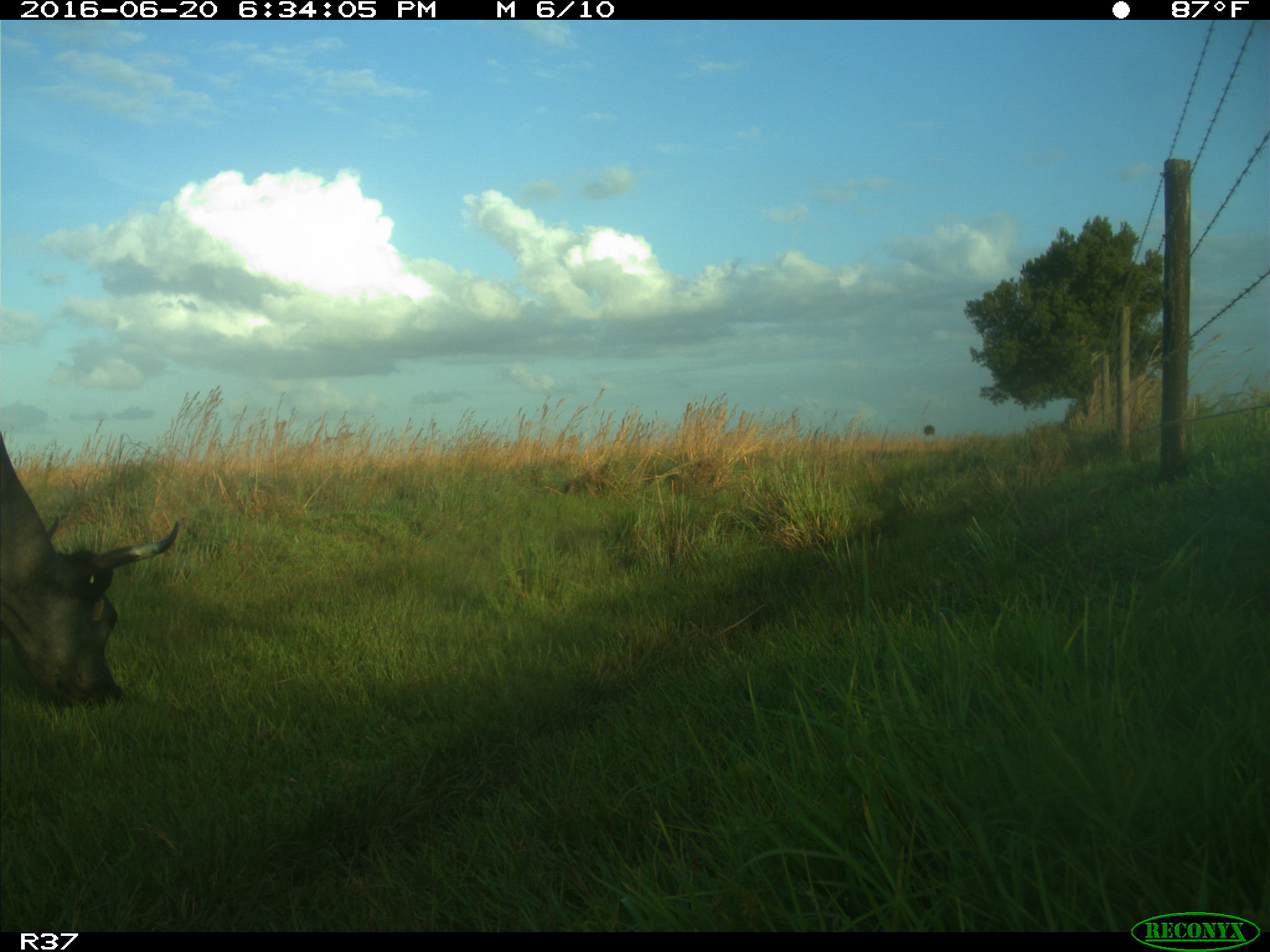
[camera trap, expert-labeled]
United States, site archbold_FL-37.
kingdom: Animalia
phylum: Chordata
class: Mammalia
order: Artiodactyla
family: Bovidae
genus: Bos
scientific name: Bos taurus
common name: domestic cow